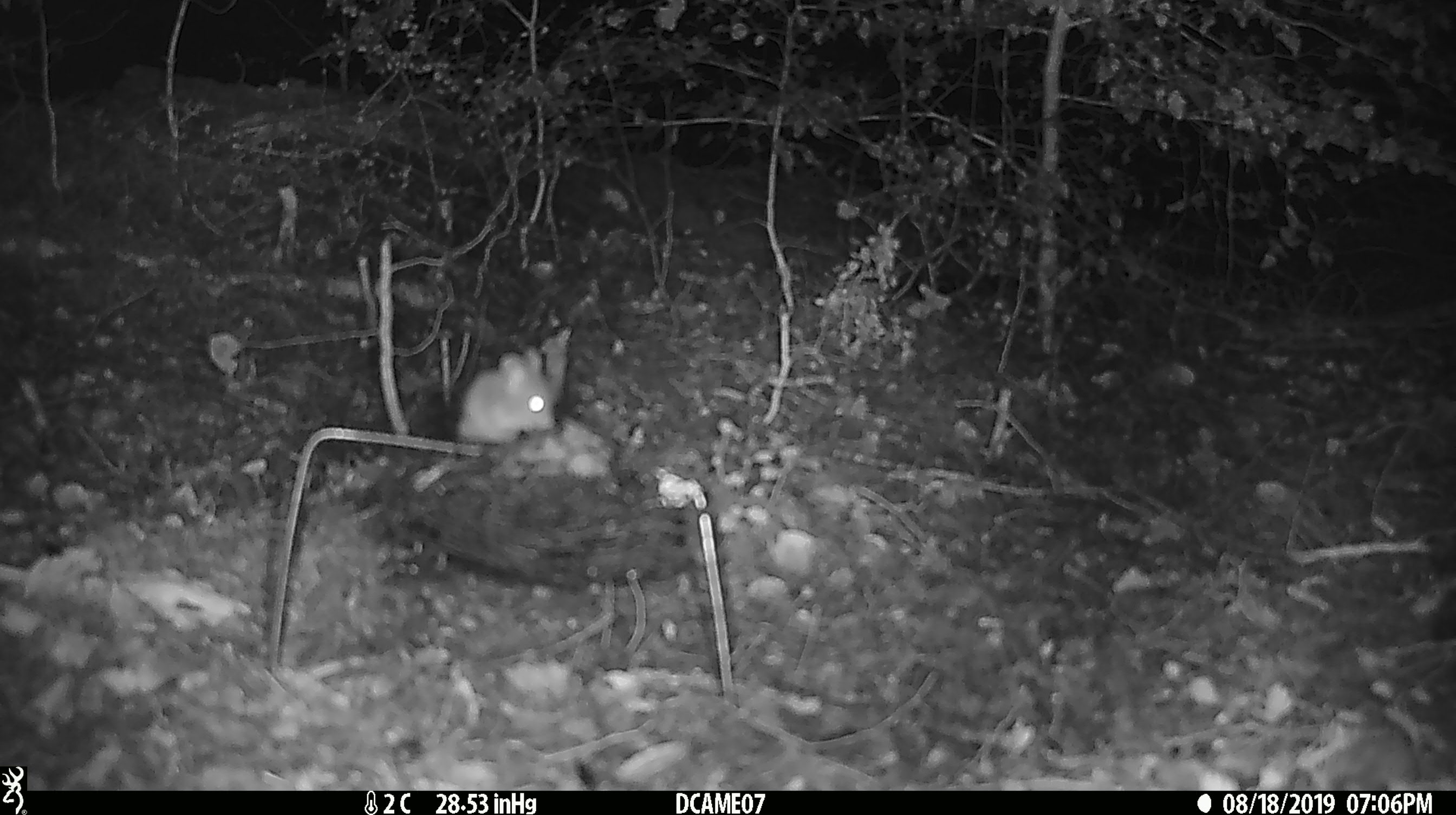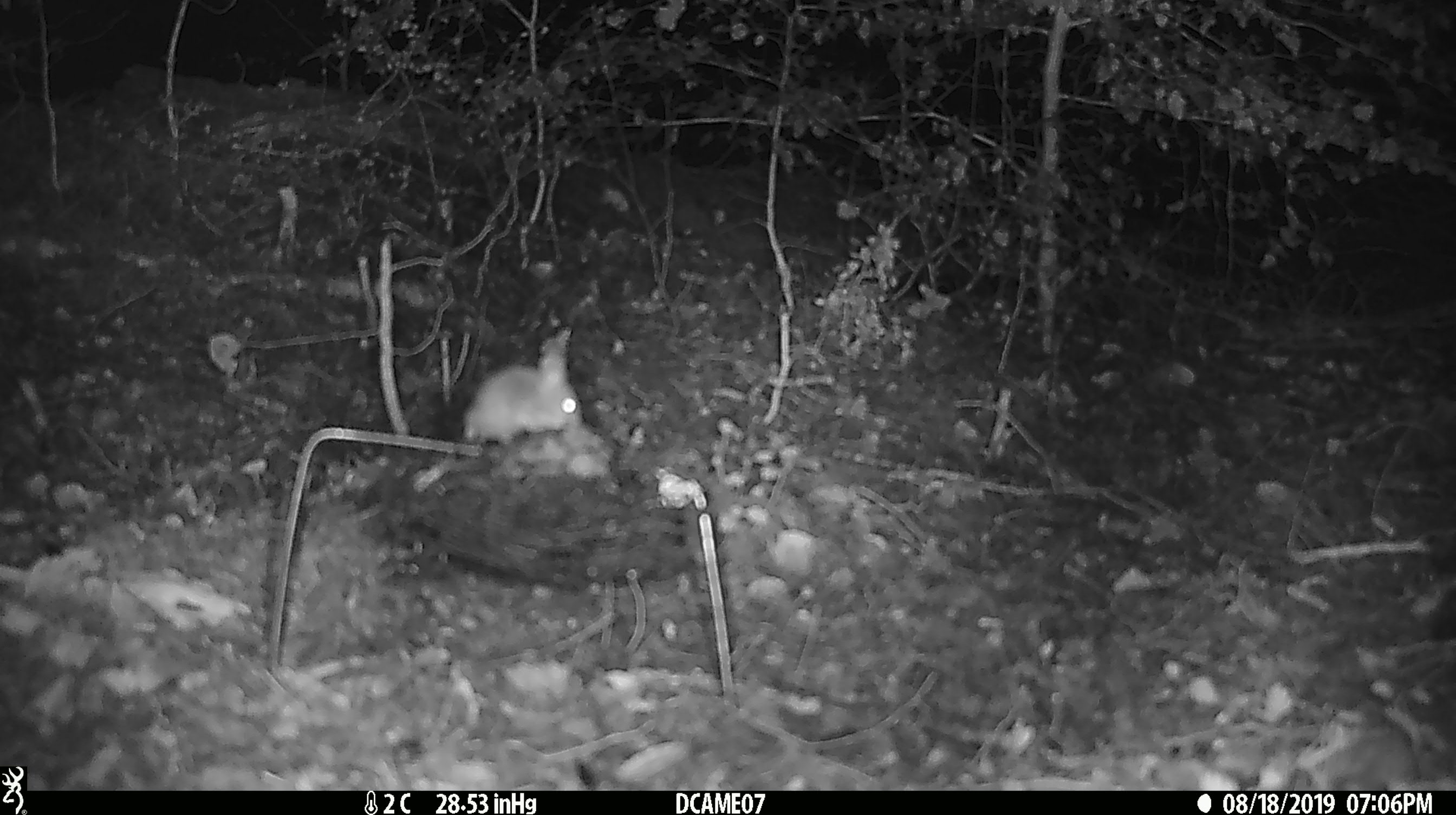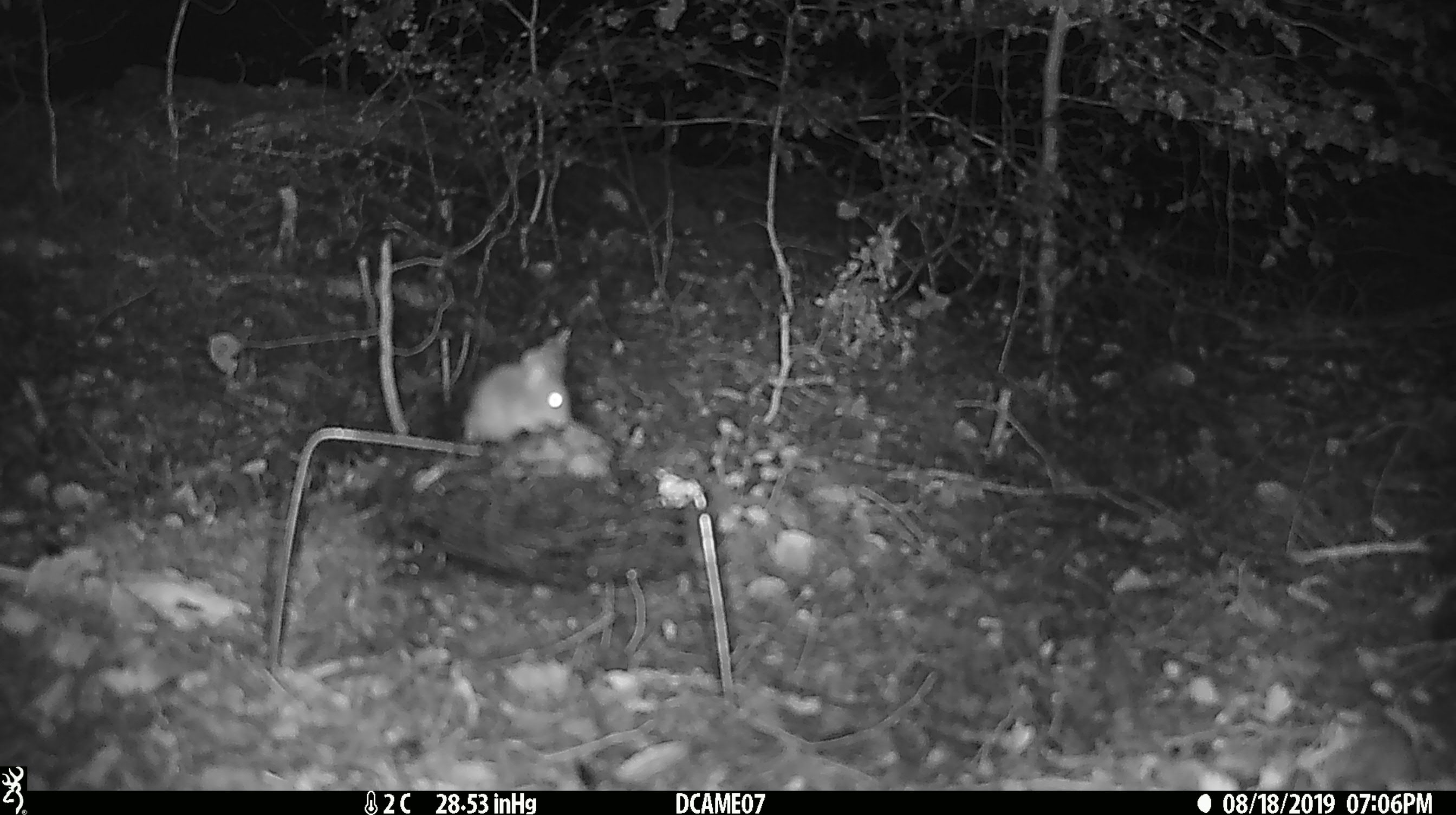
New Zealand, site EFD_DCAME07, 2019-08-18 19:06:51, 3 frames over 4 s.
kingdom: Animalia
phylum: Chordata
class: Mammalia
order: Rodentia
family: Muridae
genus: Mus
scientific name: Mus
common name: mouse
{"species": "mouse (Mus)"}